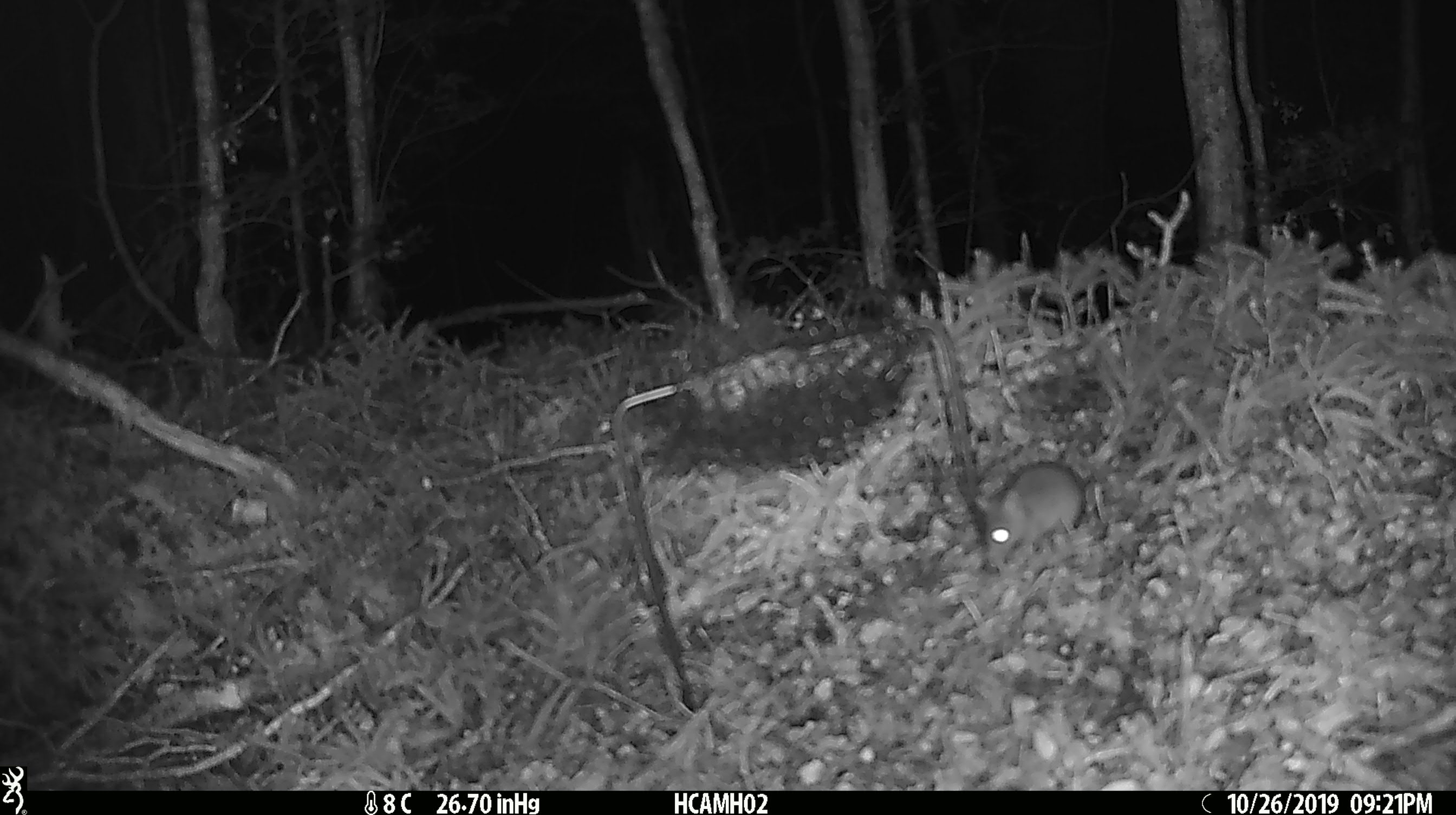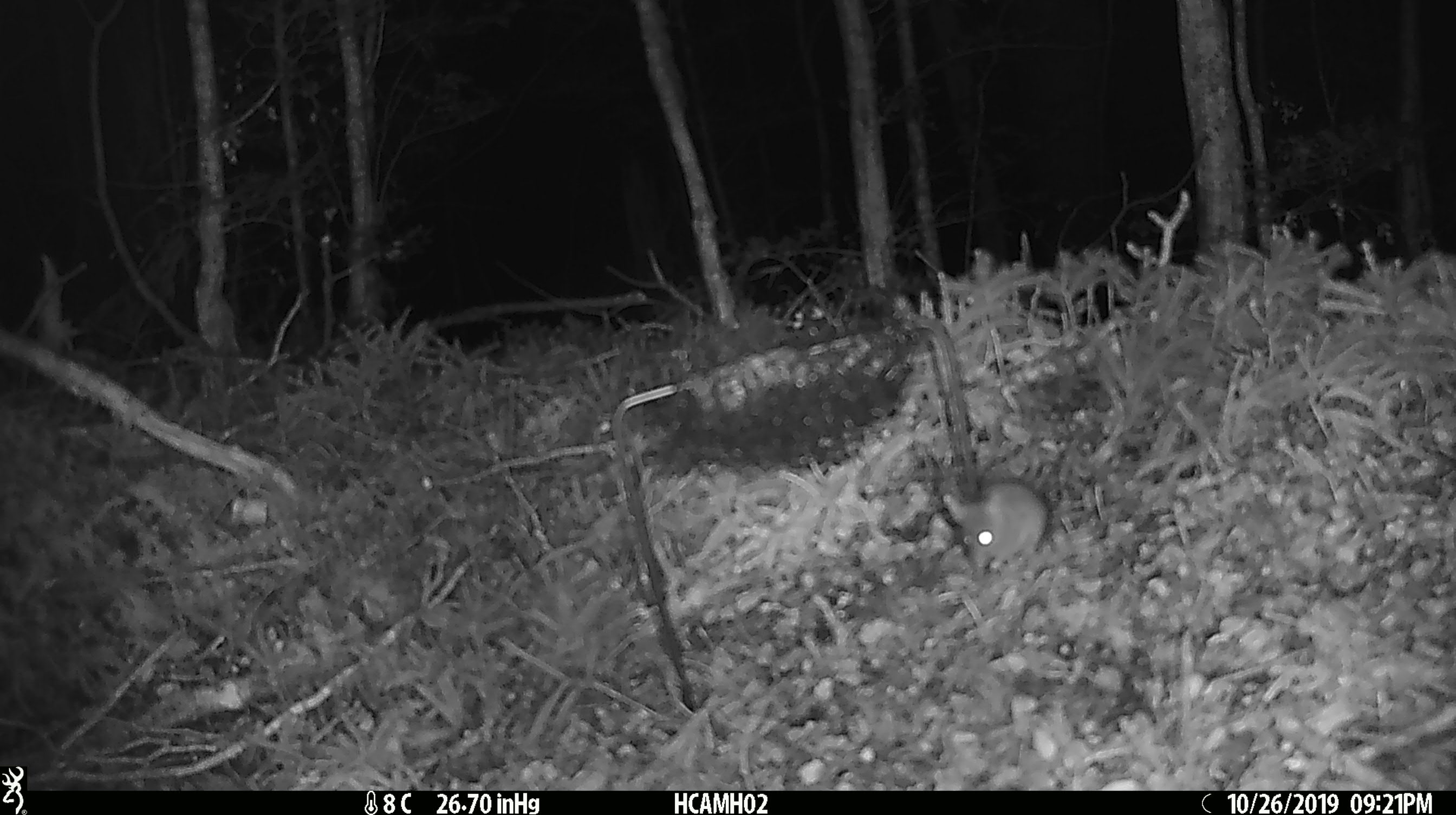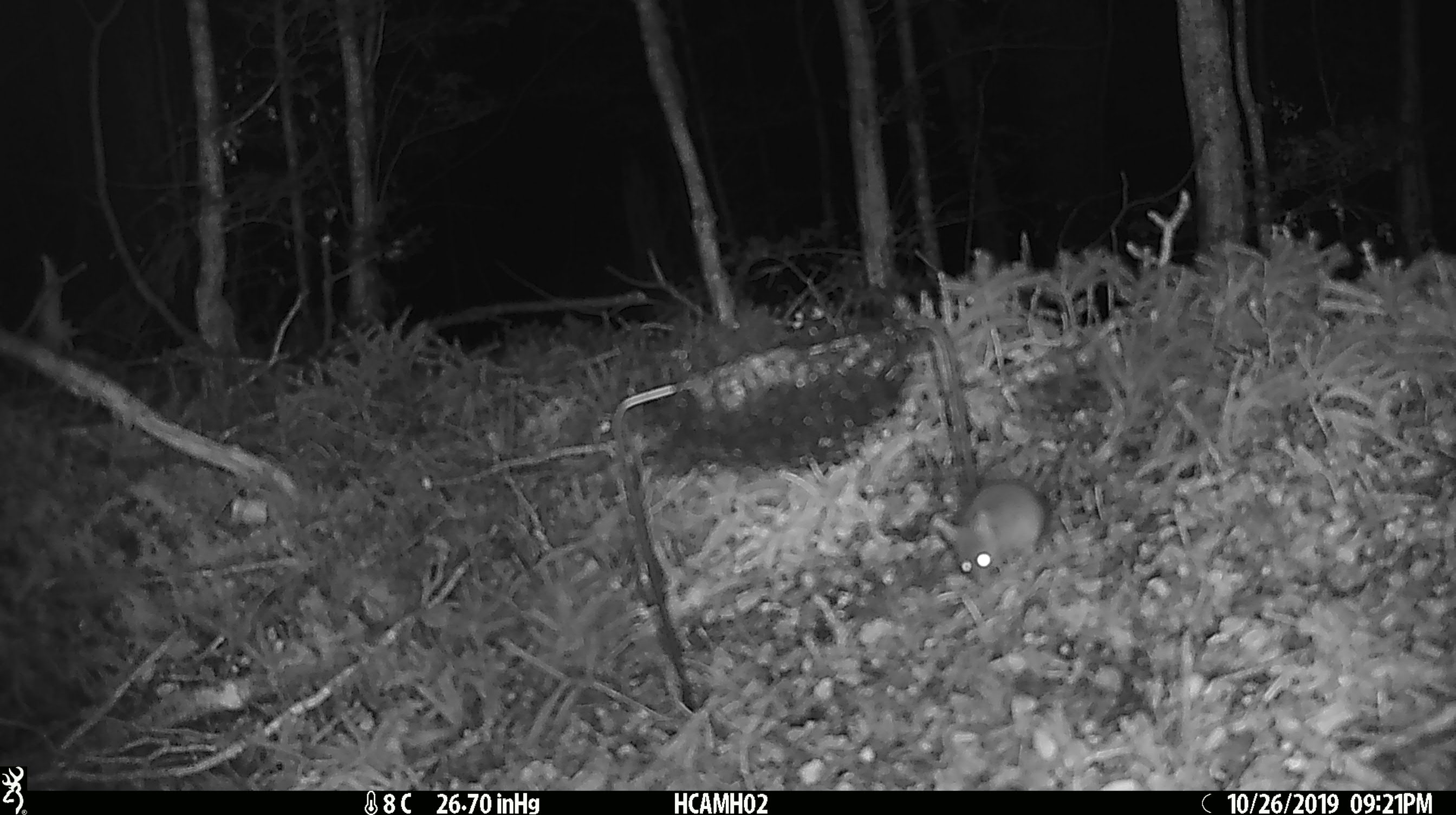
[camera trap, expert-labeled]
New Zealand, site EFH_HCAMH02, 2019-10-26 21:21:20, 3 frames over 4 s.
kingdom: Animalia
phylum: Chordata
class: Mammalia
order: Rodentia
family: Muridae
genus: Mus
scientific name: Mus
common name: mouse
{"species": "mouse (Mus)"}